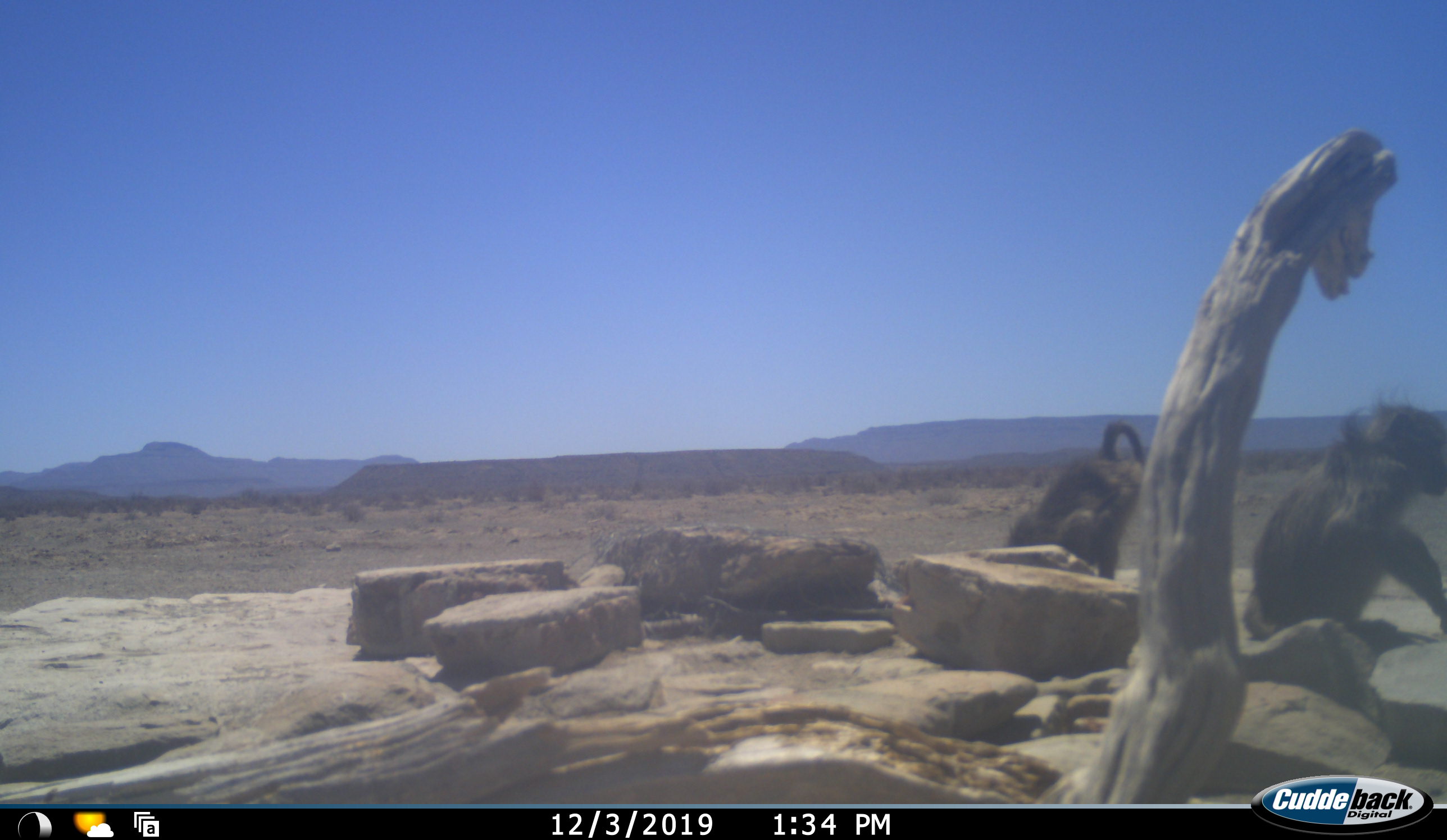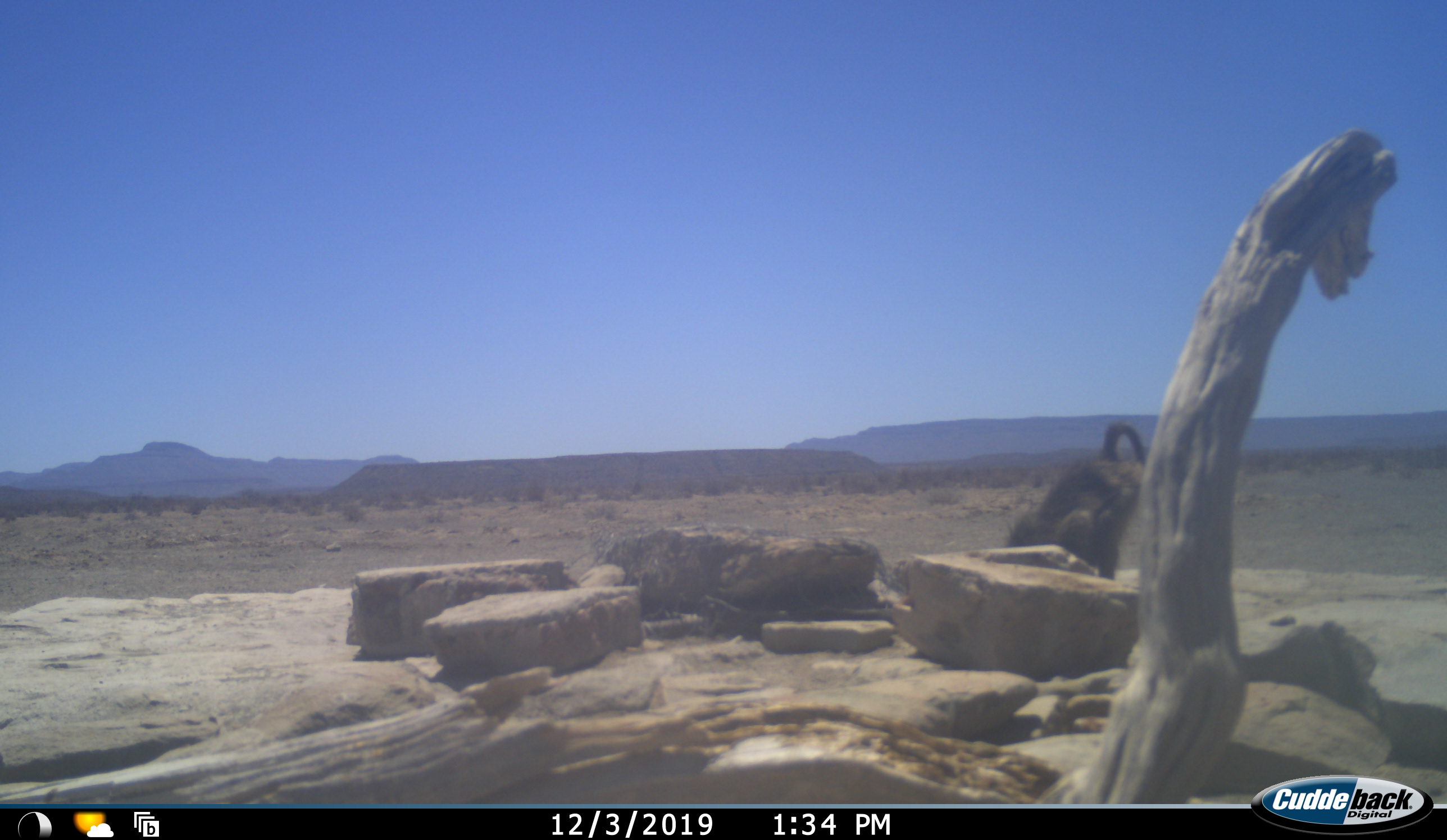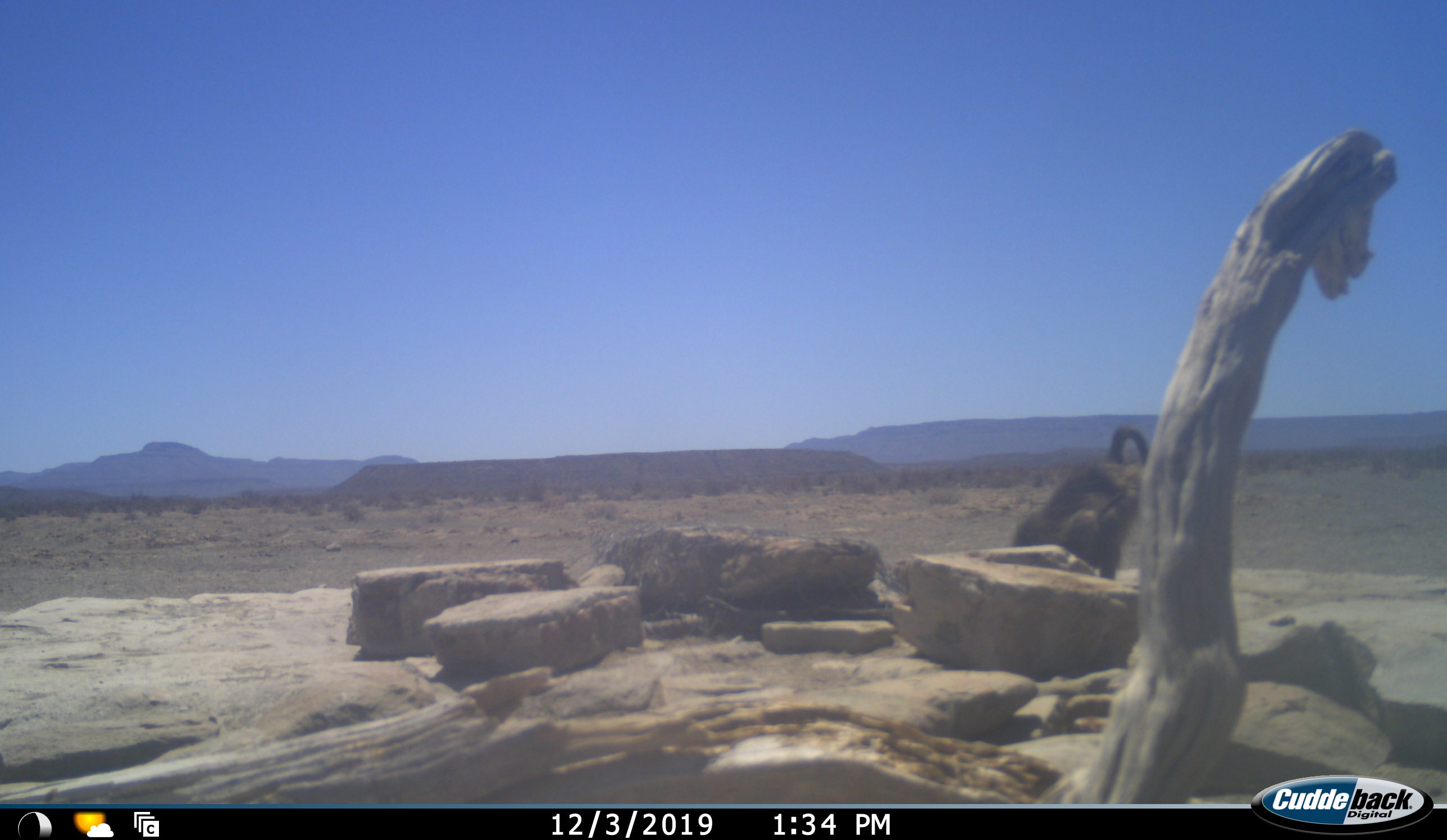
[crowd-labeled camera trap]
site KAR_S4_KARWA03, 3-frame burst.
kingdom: Animalia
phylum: Chordata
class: Mammalia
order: Primates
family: Cercopithecidae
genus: Papio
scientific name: Papio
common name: baboon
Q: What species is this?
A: Baboon (Papio).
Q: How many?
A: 2.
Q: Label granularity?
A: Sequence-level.